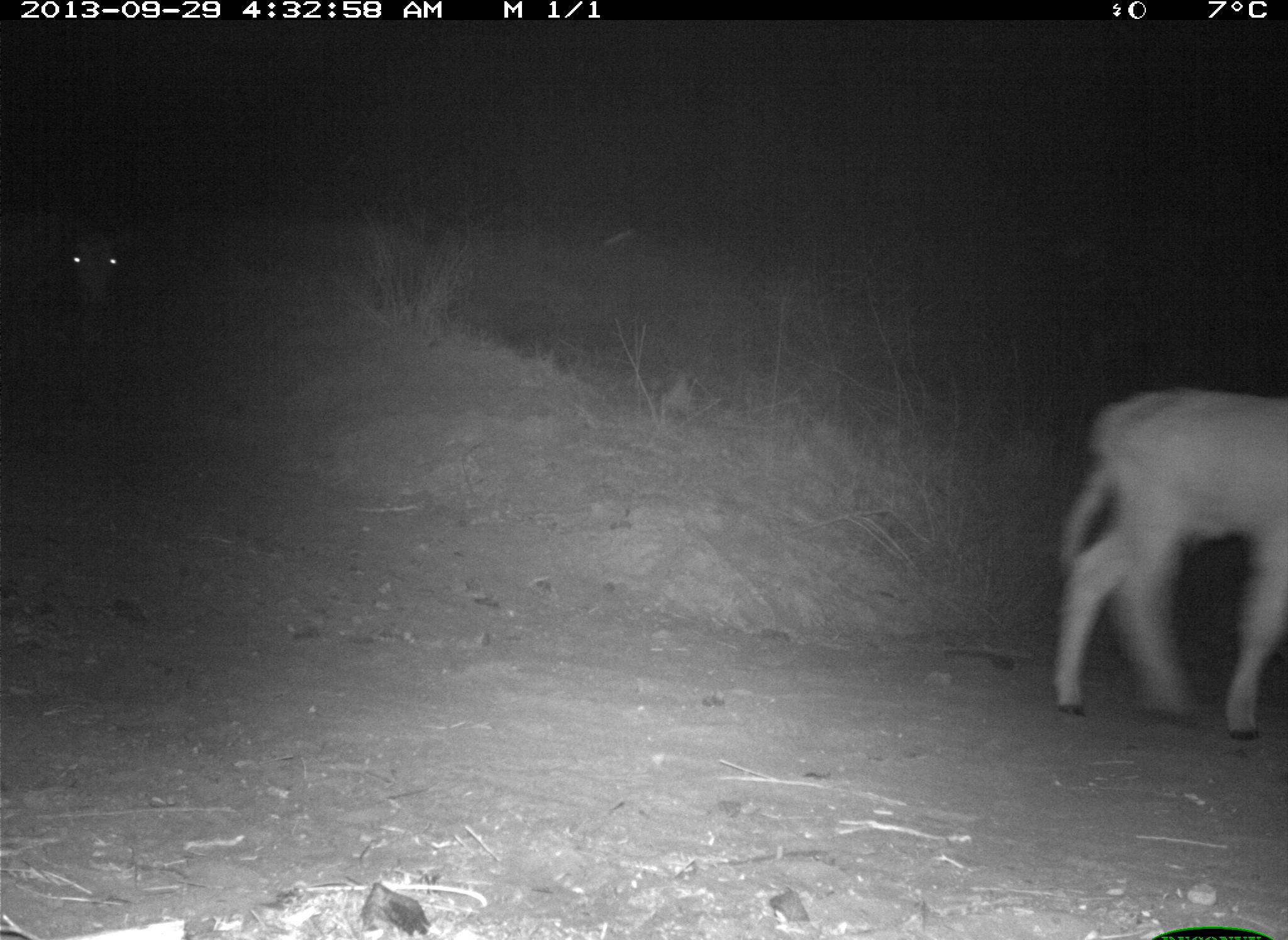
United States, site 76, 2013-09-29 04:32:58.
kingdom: Animalia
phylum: Chordata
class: Mammalia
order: Artiodactyla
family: Bovidae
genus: Bos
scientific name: Bos taurus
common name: cow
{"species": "cow (Bos taurus)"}